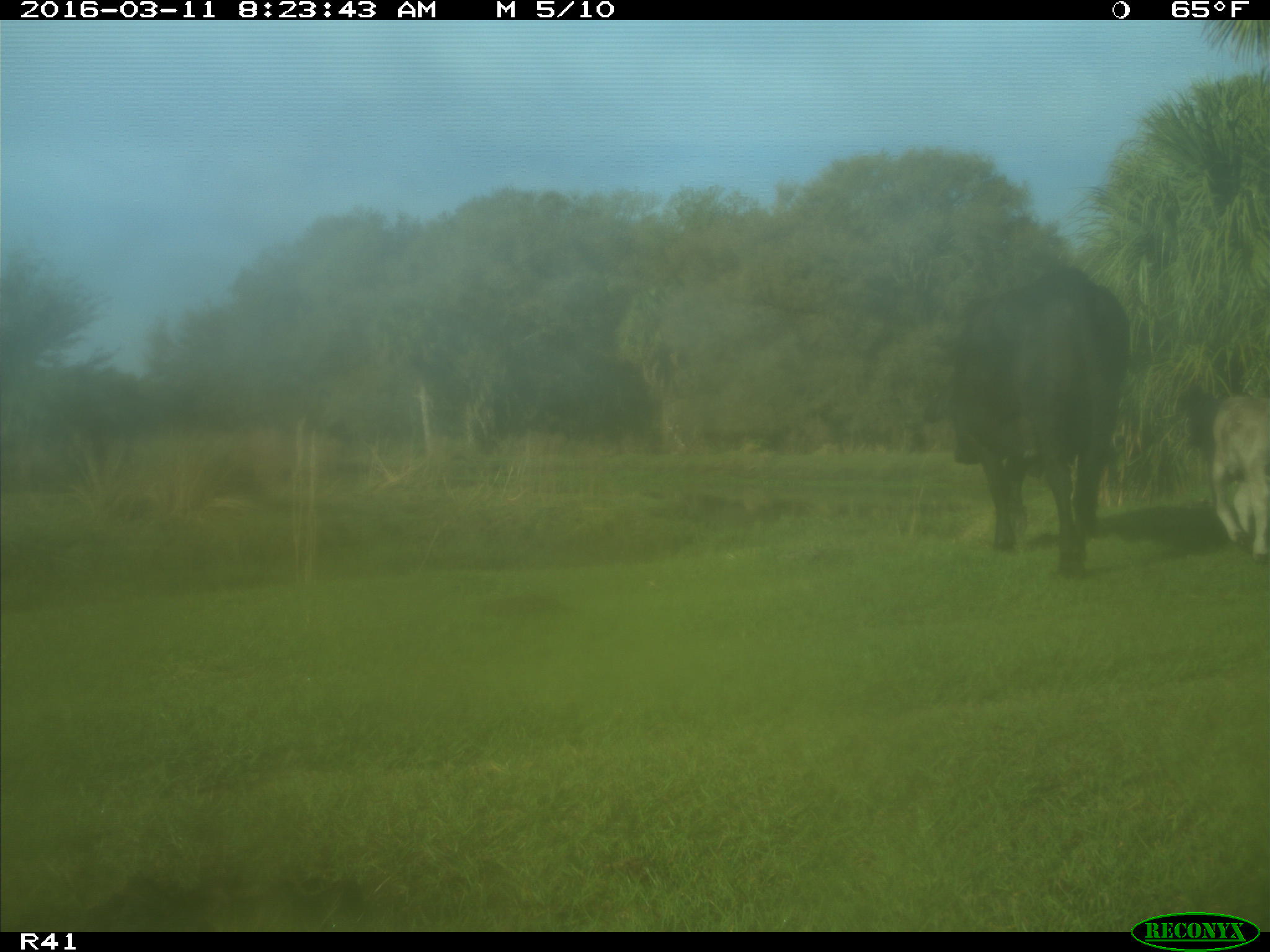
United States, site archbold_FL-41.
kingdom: Animalia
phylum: Chordata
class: Mammalia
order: Artiodactyla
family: Bovidae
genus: Bos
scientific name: Bos taurus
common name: domestic cow